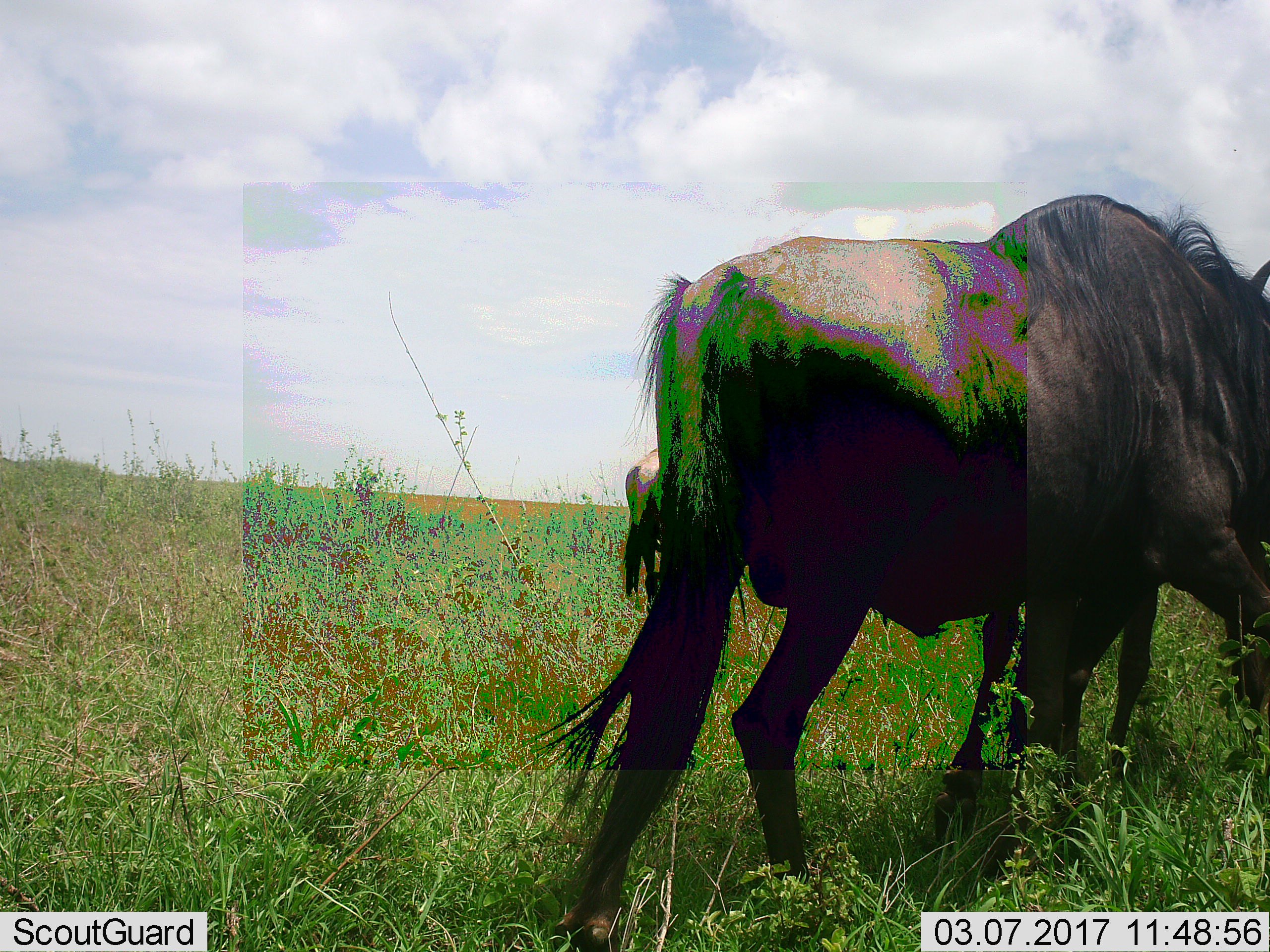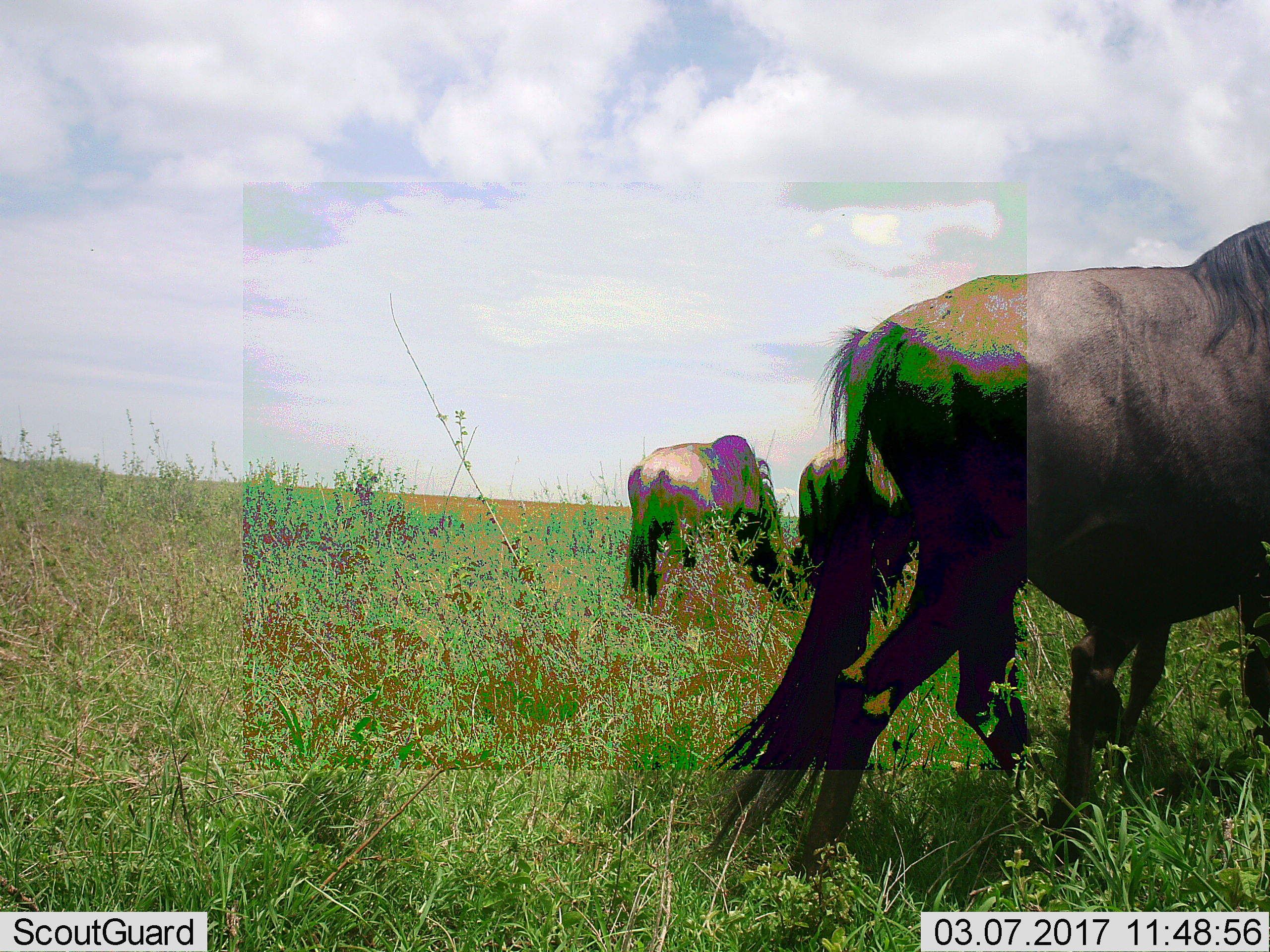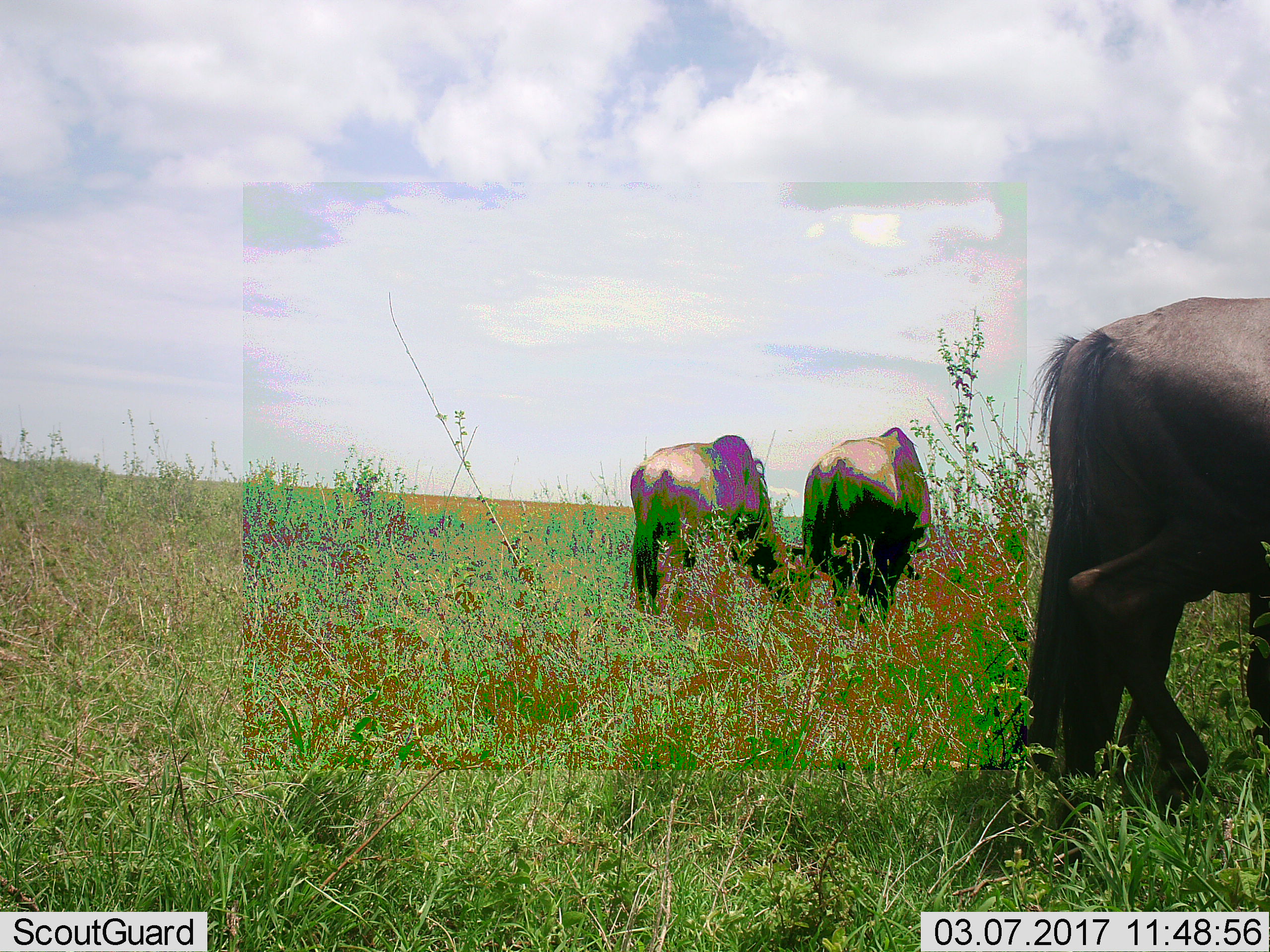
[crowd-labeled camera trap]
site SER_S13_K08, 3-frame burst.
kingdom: Animalia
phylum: Chordata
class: Mammalia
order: Artiodactyla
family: Bovidae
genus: Connochaetes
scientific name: Connochaetes taurinus taurinus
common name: blue wildebeest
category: wildebeestblue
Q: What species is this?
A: Wildebeestblue (blue wildebeest) (Connochaetes taurinus taurinus).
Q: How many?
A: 3.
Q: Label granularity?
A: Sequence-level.